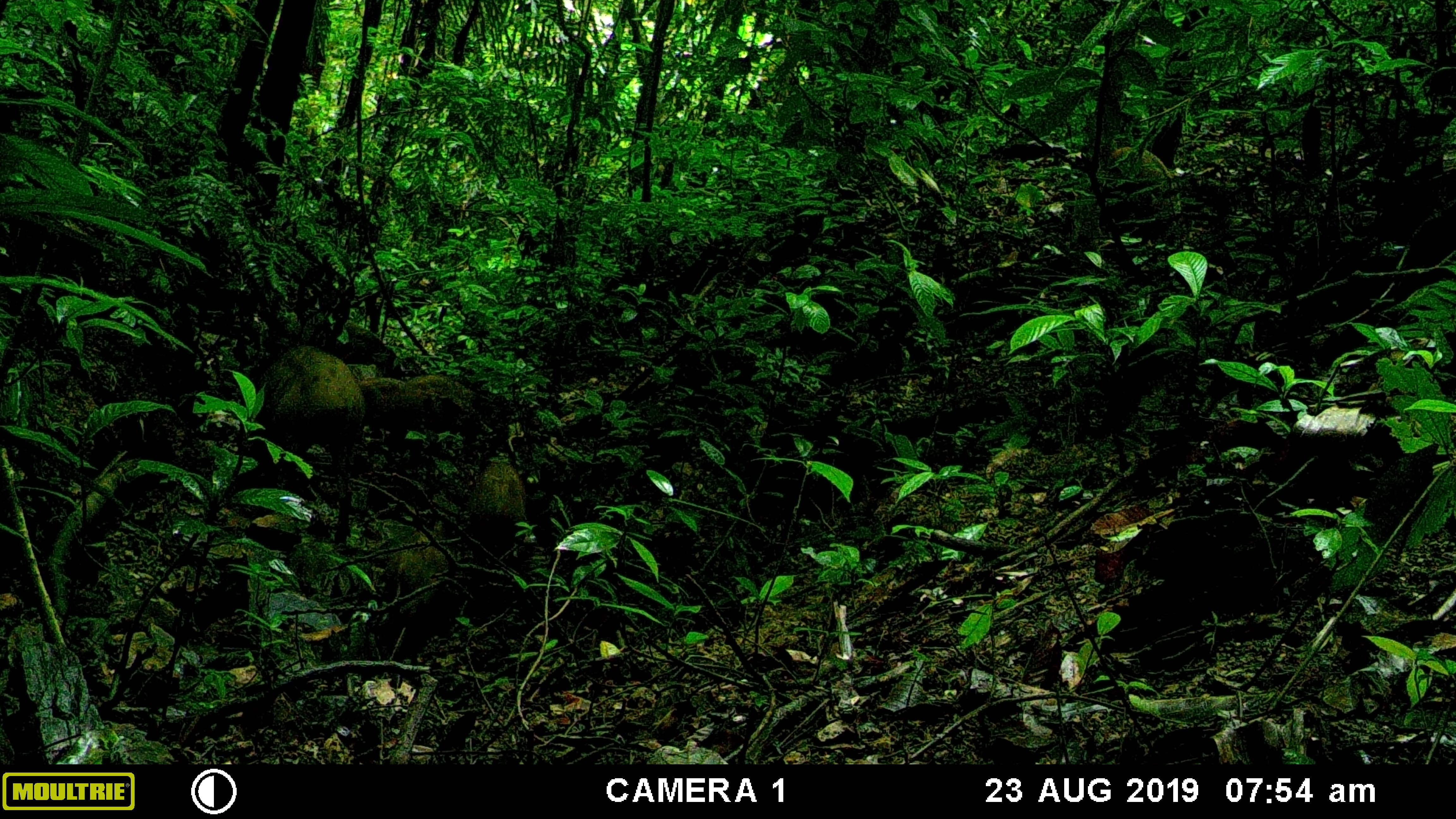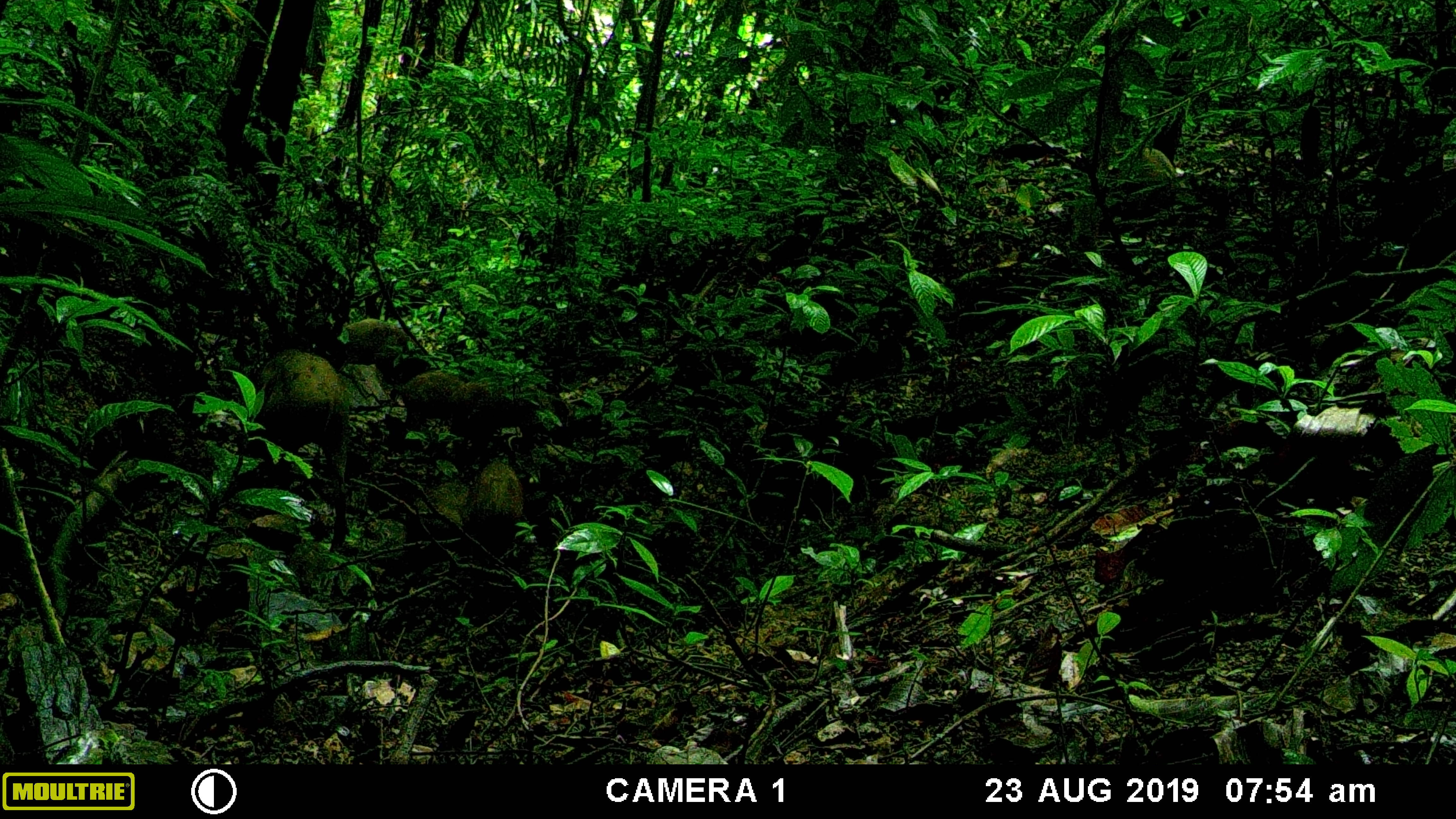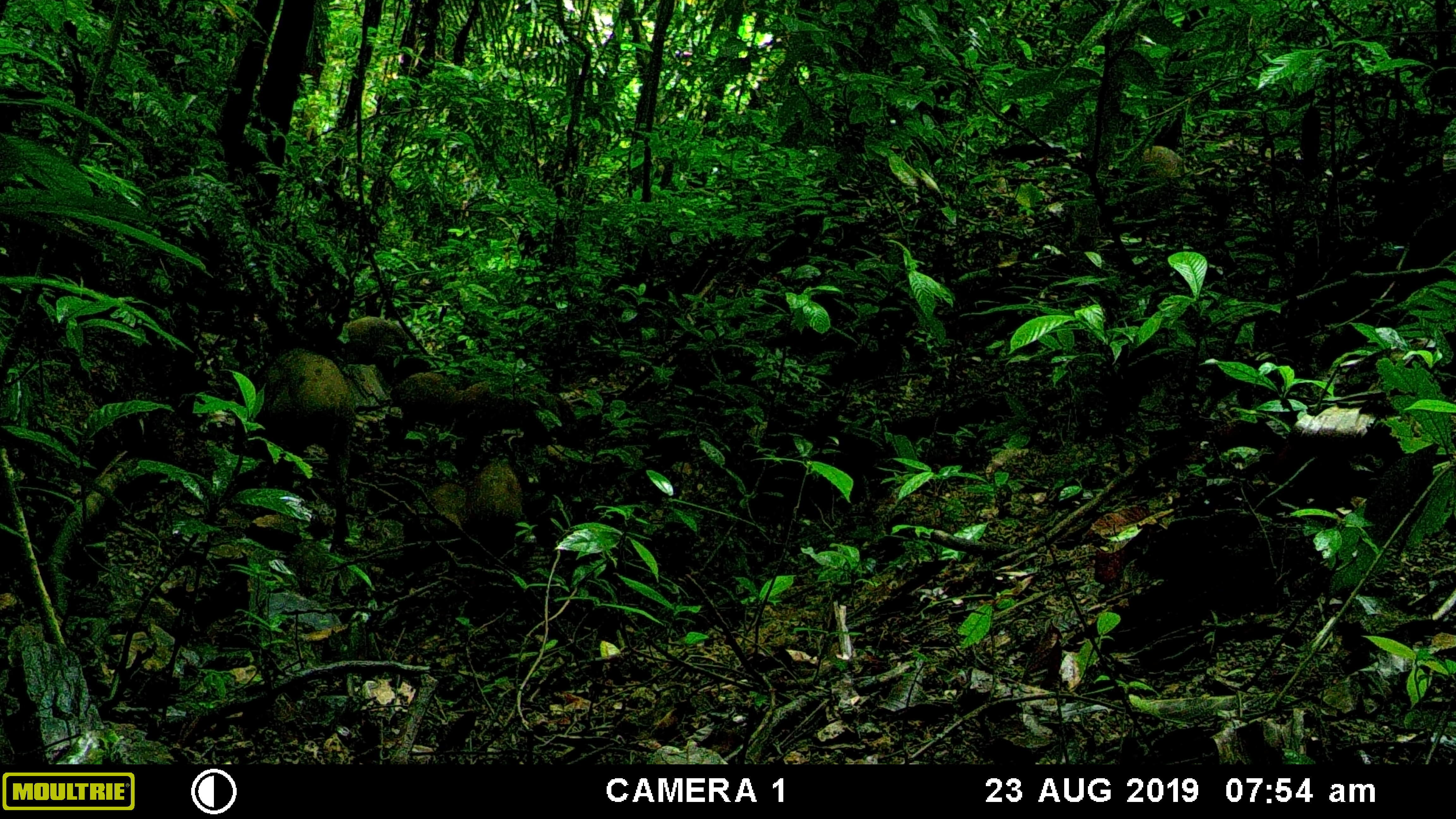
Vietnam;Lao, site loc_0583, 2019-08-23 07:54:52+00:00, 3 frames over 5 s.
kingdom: Animalia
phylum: Chordata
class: Mammalia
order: Artiodactyla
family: Suidae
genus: Sus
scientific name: Sus scrofa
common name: eurasian wild pig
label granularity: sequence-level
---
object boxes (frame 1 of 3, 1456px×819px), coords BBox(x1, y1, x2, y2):
eurasian wild pig: BBox(256, 342, 362, 546); BBox(386, 520, 449, 618); BBox(469, 455, 528, 546); BBox(401, 372, 480, 432); BBox(361, 377, 405, 452)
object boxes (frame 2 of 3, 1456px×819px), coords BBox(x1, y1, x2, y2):
eurasian wild pig: BBox(252, 349, 353, 552); BBox(448, 376, 571, 454); BBox(343, 318, 409, 384); BBox(405, 481, 471, 545); BBox(400, 370, 465, 431); BBox(473, 459, 525, 527)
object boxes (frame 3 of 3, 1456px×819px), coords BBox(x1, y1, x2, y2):
eurasian wild pig: BBox(232, 347, 355, 556); BBox(449, 378, 587, 458); BBox(342, 315, 411, 377); BBox(469, 455, 520, 533); BBox(410, 481, 468, 546); BBox(389, 371, 465, 420)